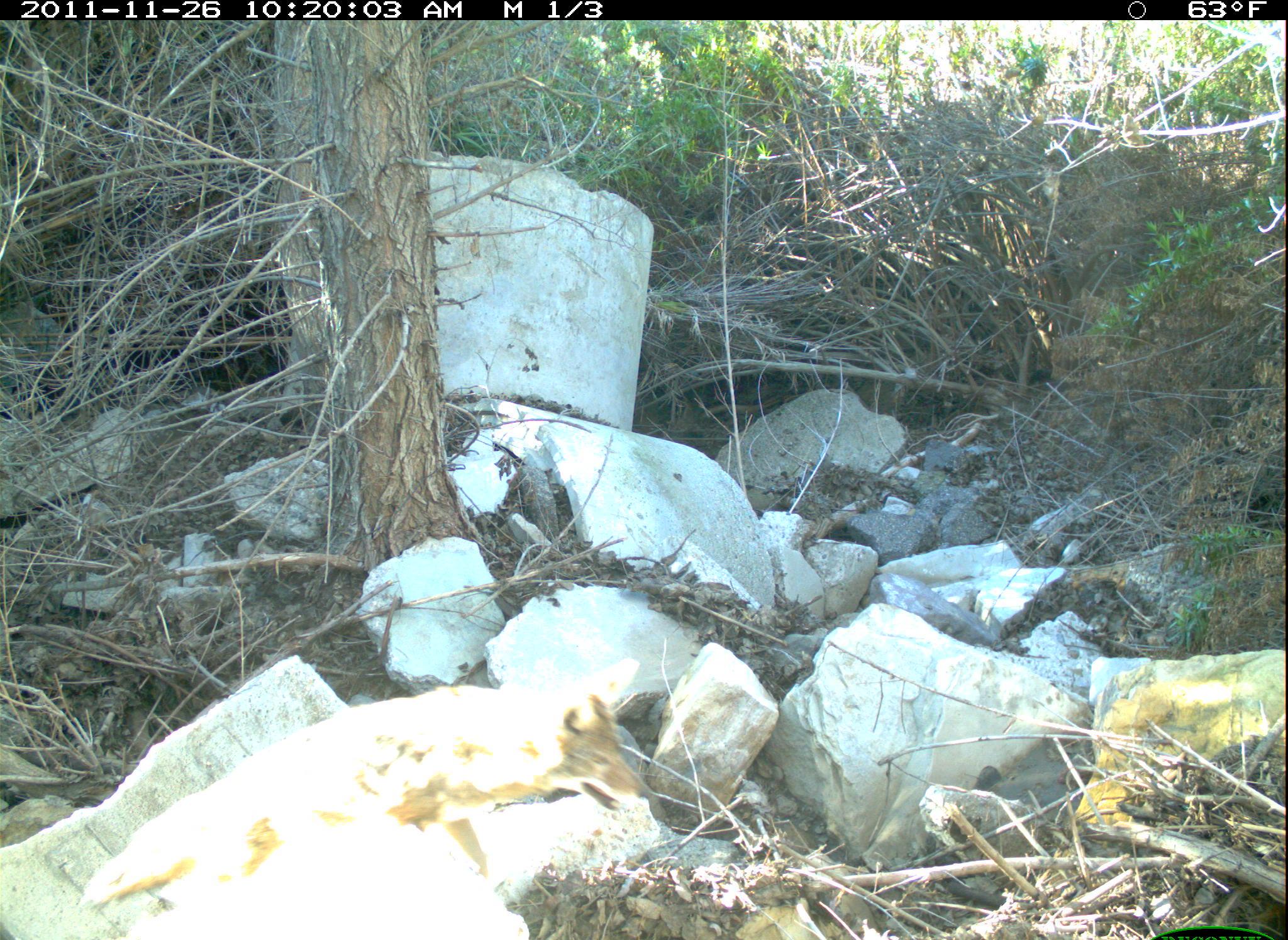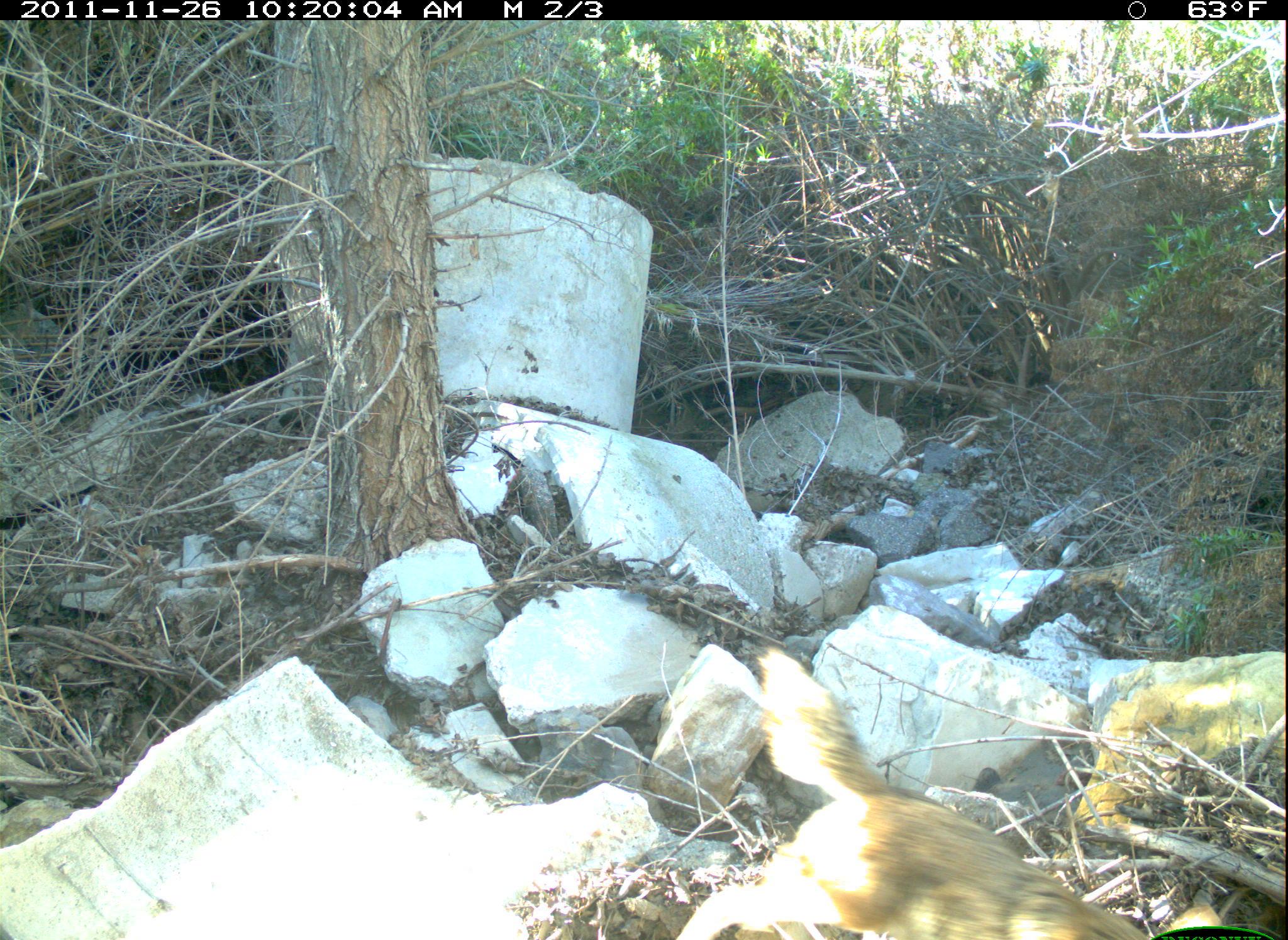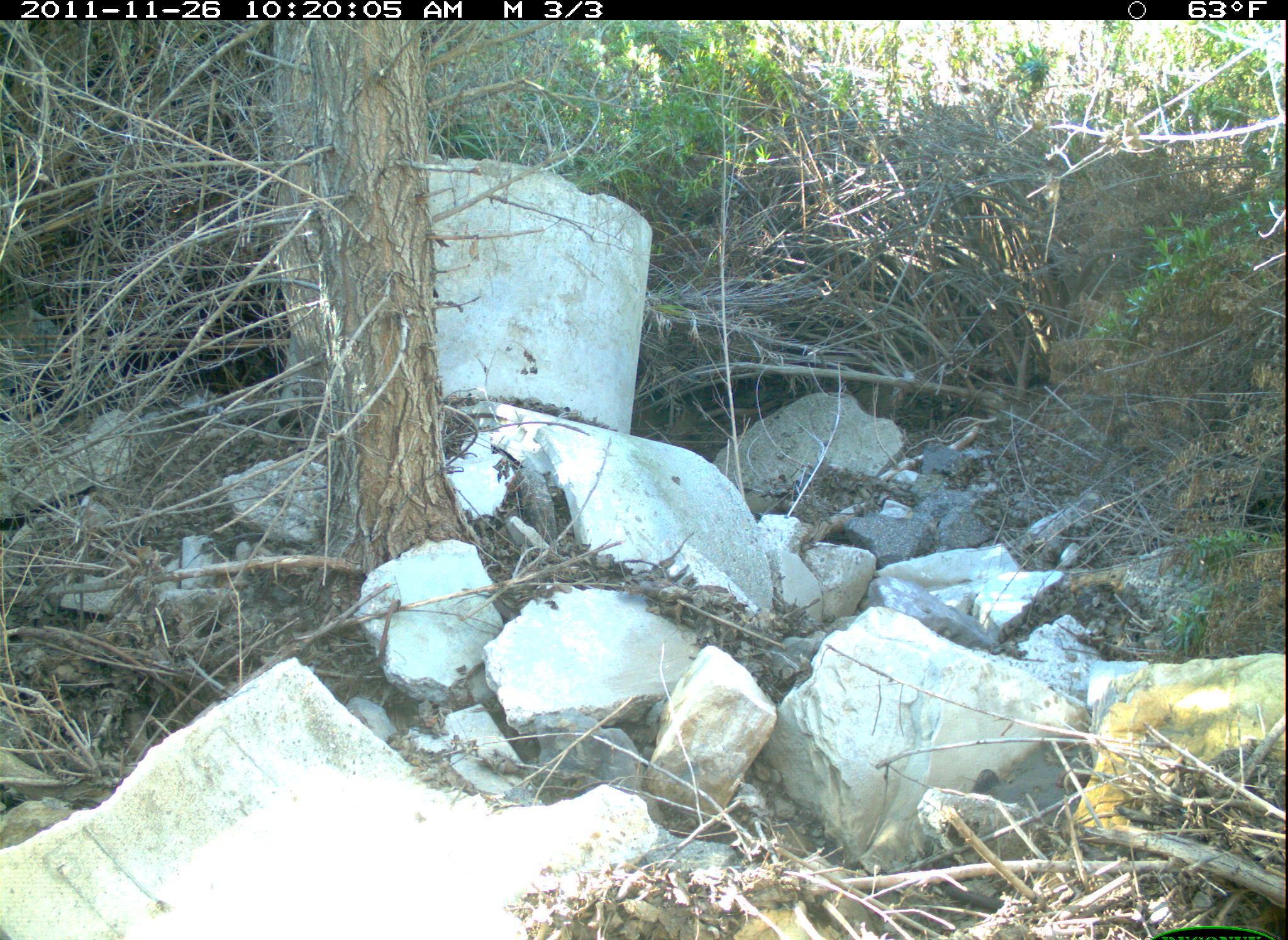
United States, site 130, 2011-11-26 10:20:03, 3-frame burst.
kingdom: Animalia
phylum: Chordata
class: Mammalia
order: Carnivora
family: Canidae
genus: Canis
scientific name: Canis latrans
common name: coyote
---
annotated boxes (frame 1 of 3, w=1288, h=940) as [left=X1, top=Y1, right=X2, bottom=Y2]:
coyote: [left=82, top=667, right=660, bottom=918]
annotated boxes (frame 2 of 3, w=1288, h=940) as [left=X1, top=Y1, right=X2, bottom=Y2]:
coyote: [left=665, top=633, right=1162, bottom=940]